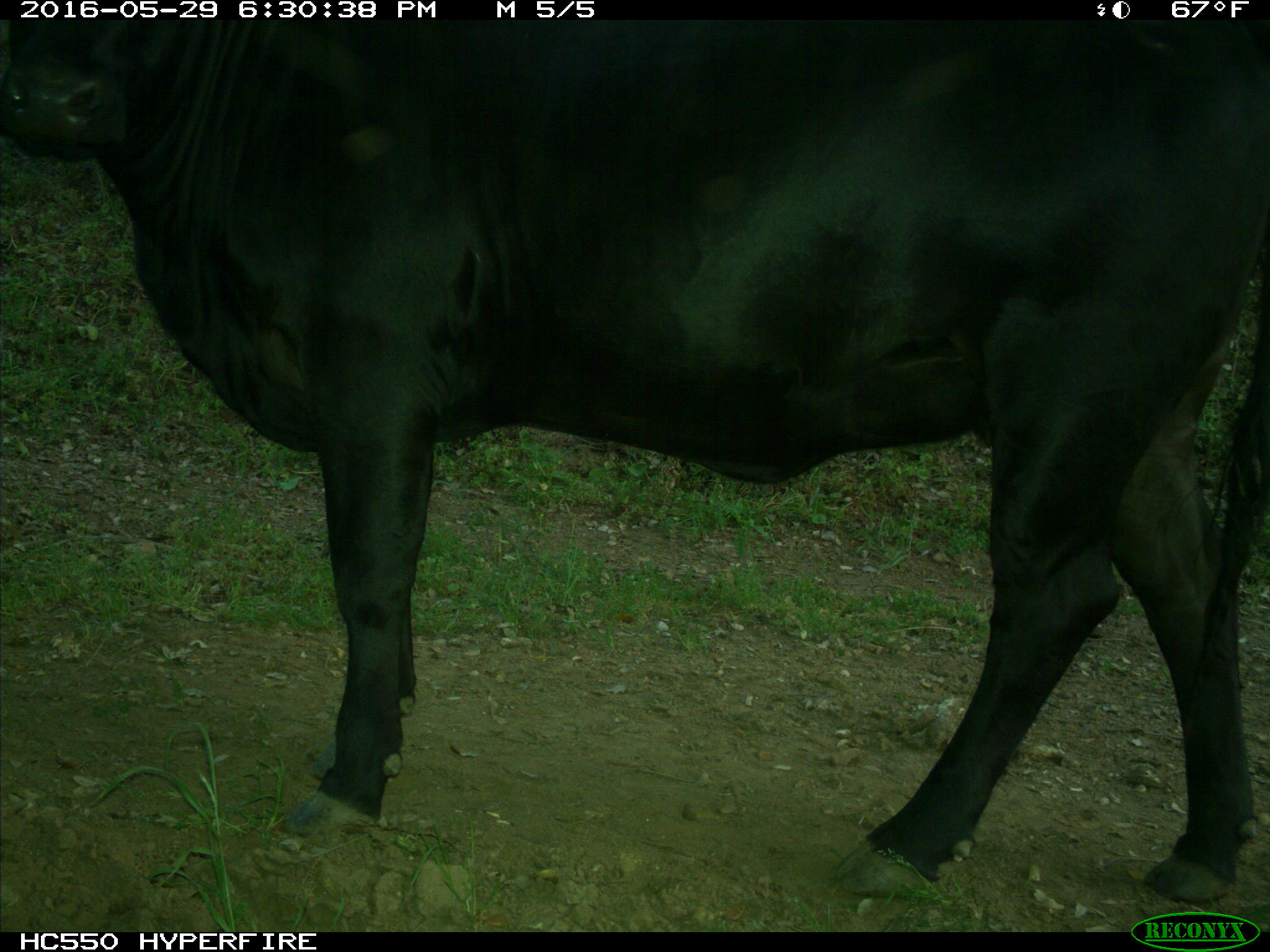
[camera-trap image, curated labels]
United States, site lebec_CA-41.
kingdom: Animalia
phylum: Chordata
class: Mammalia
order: Artiodactyla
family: Bovidae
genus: Bos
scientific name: Bos taurus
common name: domestic cow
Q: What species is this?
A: Bos taurus (domestic cow).